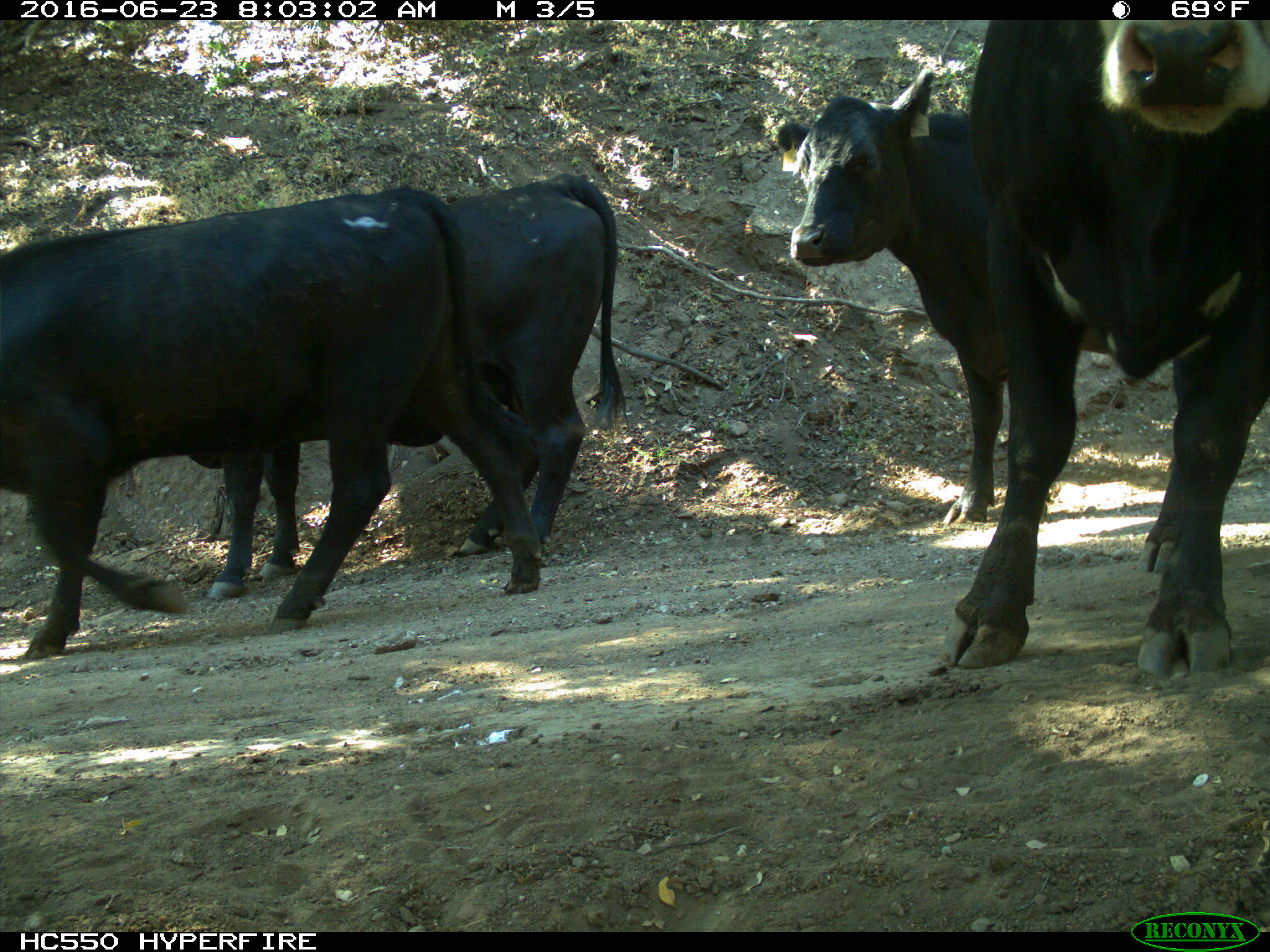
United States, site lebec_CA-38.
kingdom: Animalia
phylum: Chordata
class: Mammalia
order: Artiodactyla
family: Bovidae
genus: Bos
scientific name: Bos taurus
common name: domestic cow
Bos taurus (domestic cow).